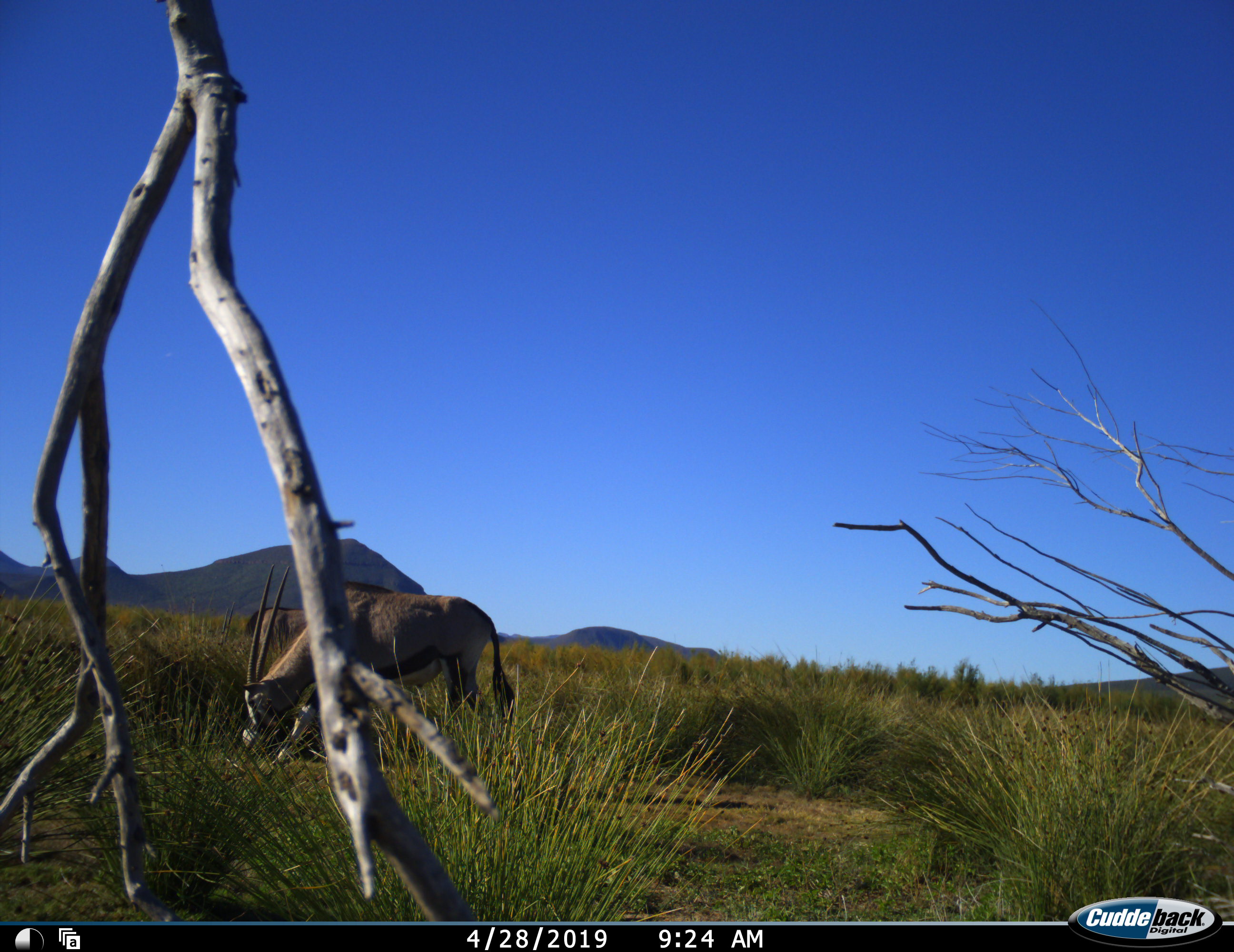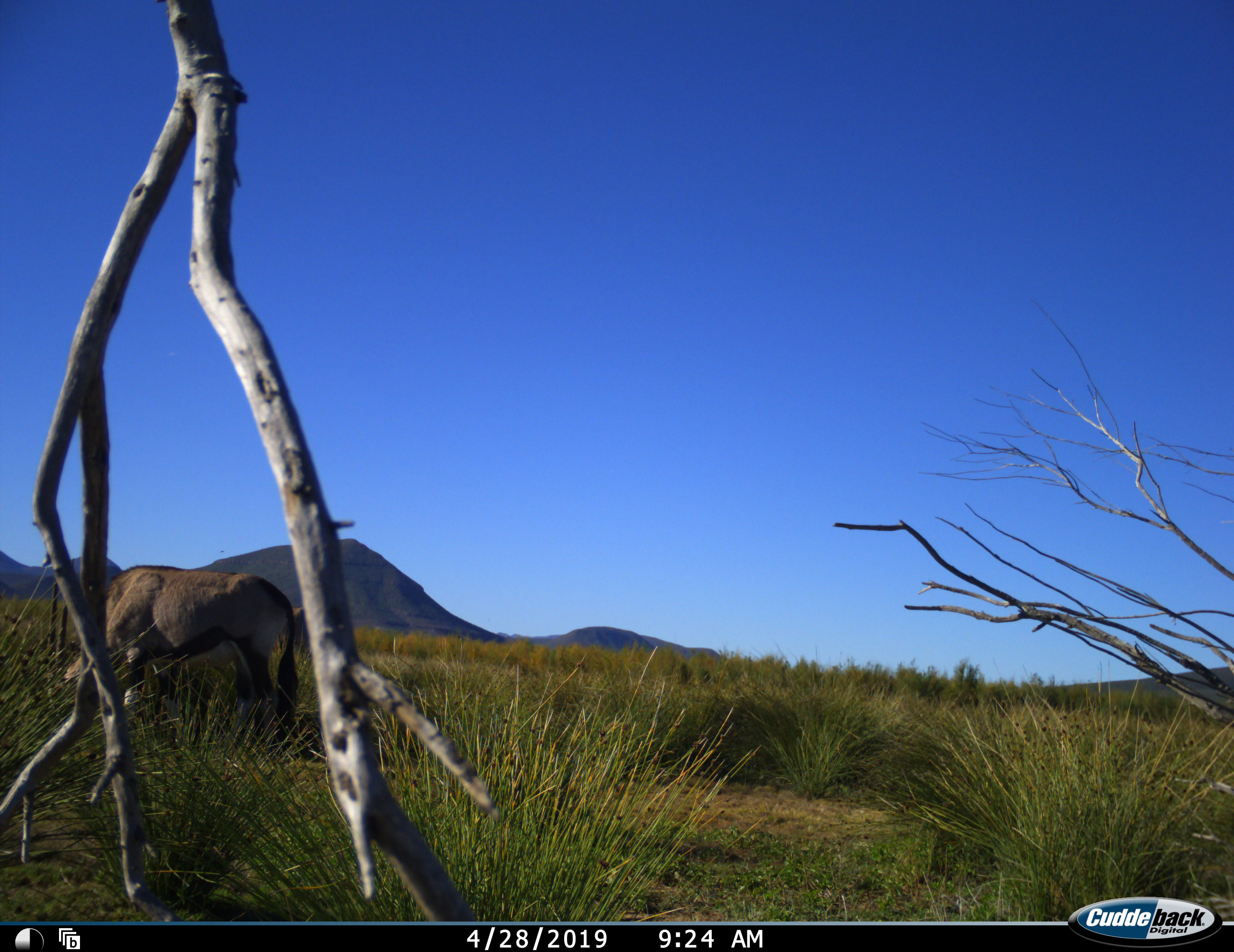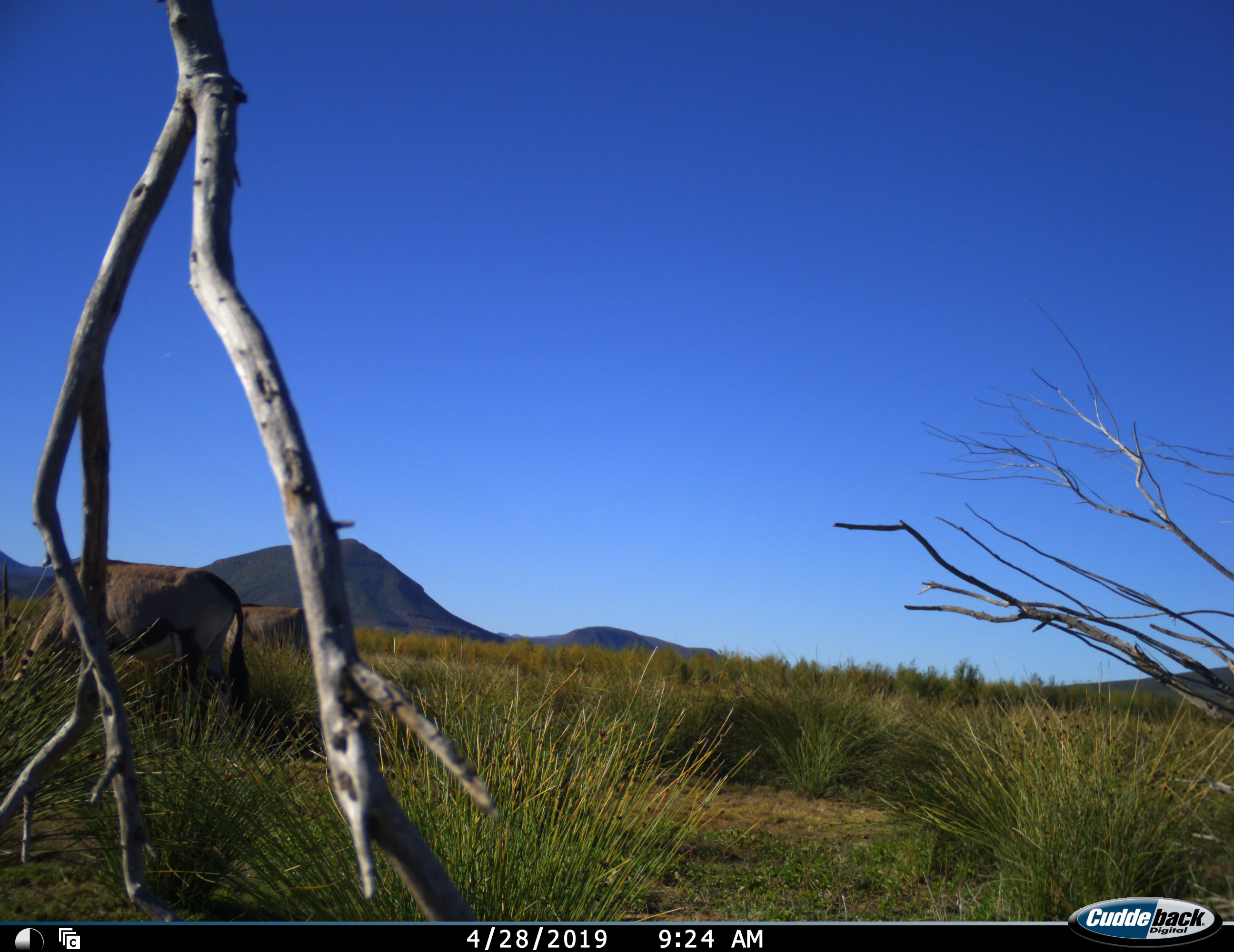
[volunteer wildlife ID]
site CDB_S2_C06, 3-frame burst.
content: unidentified animal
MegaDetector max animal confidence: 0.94